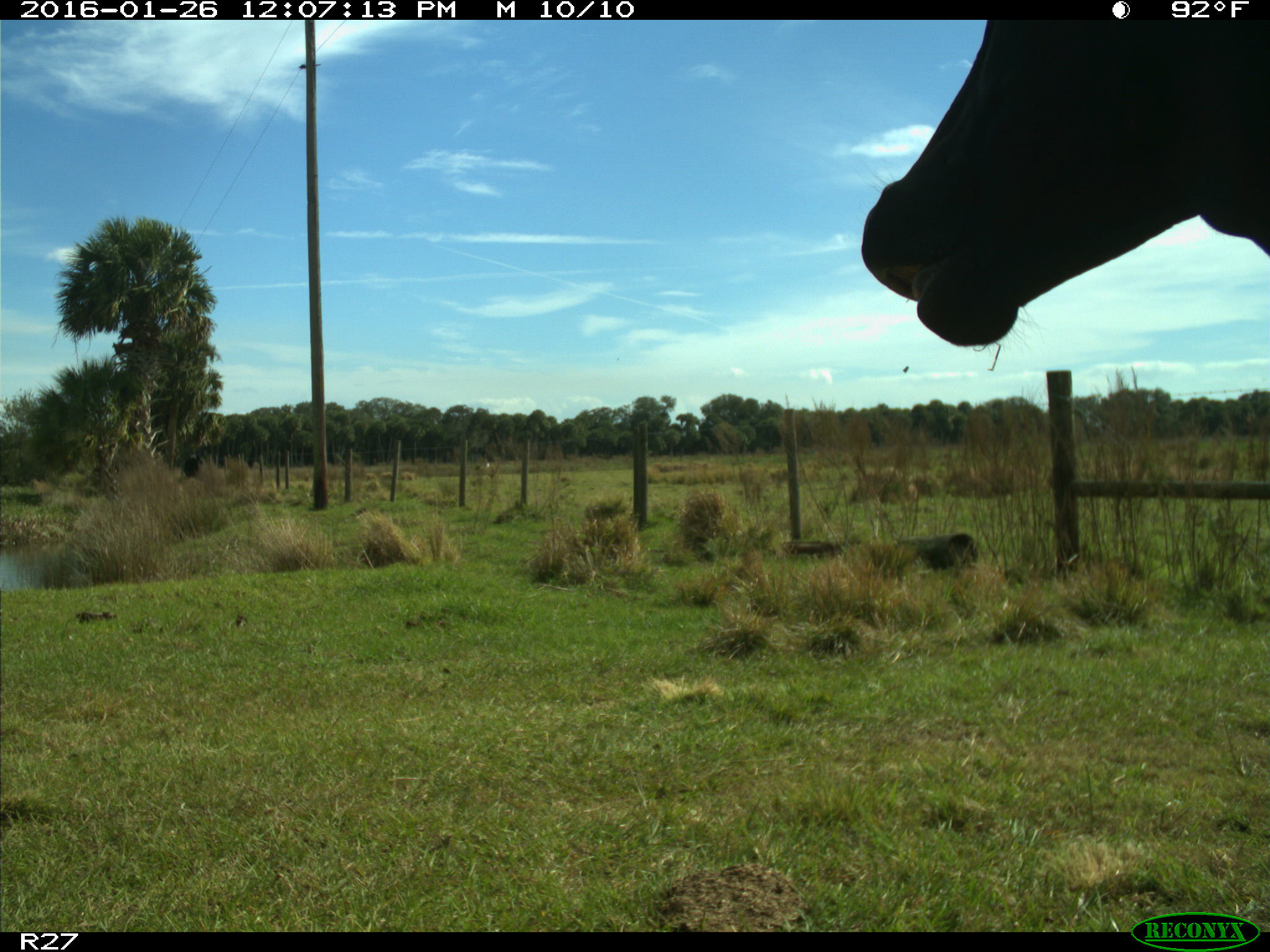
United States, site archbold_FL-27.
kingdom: Animalia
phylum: Chordata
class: Mammalia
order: Artiodactyla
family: Bovidae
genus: Bos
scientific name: Bos taurus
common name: domestic cow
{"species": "Bos taurus (domestic cow)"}